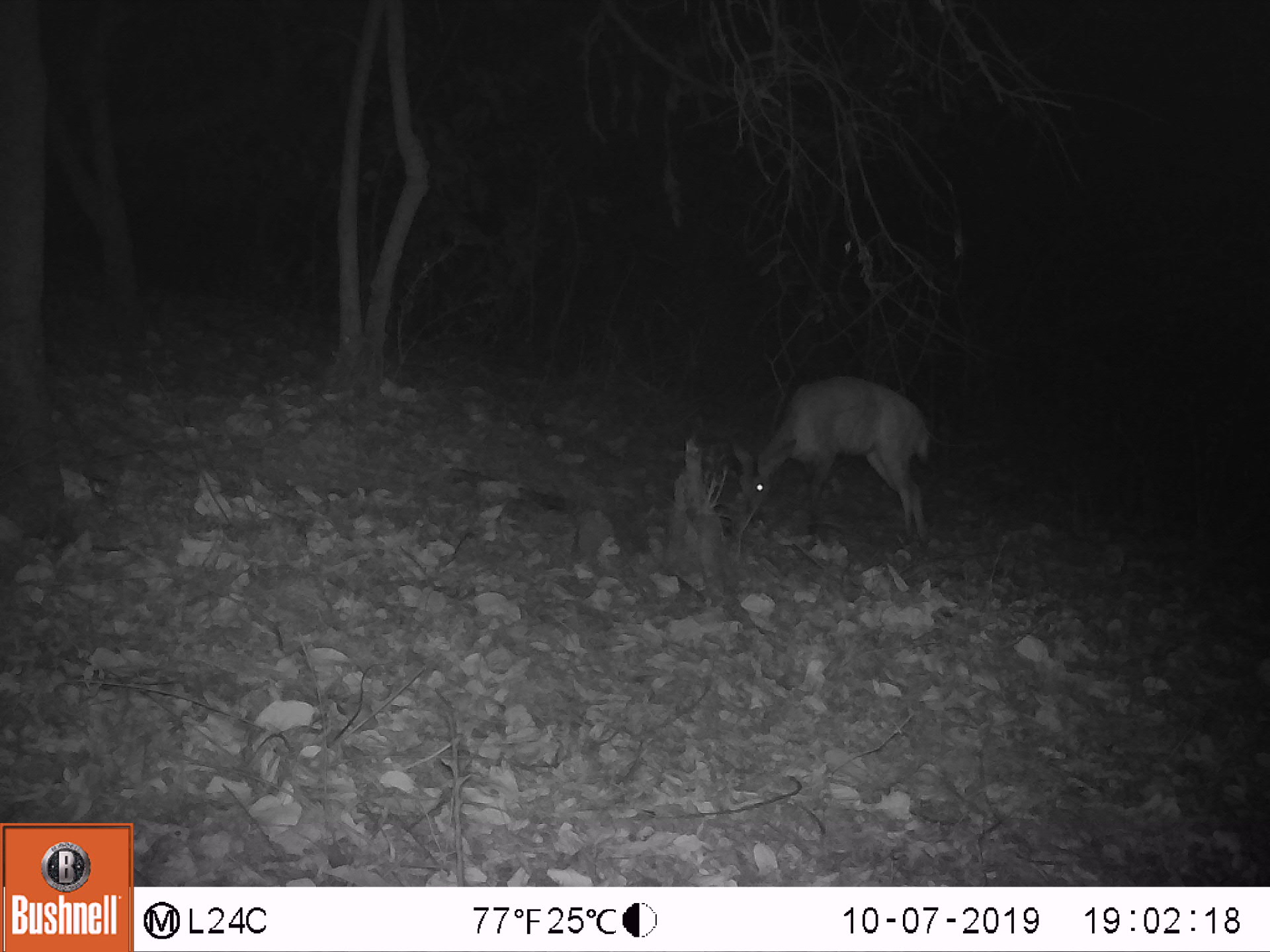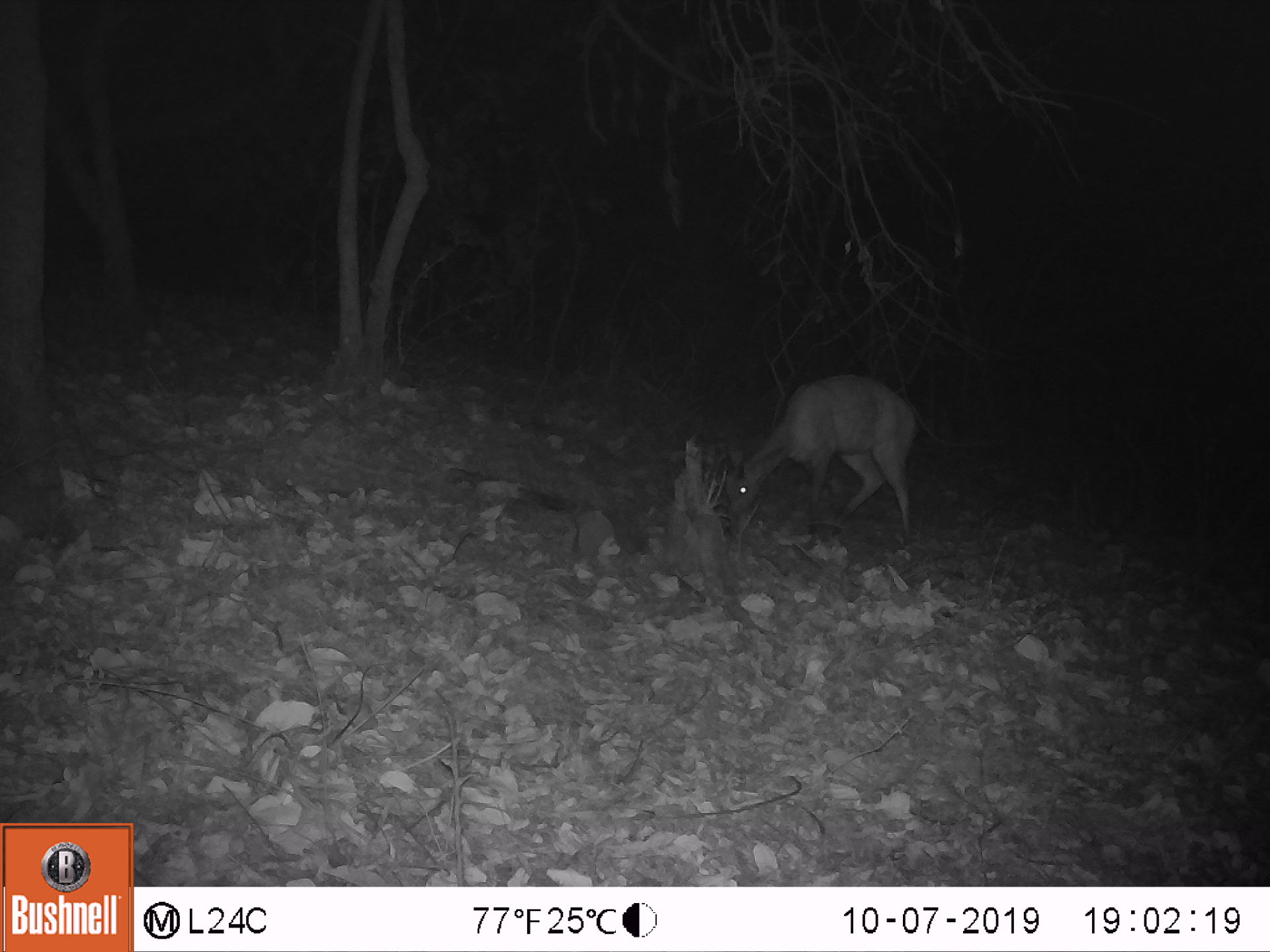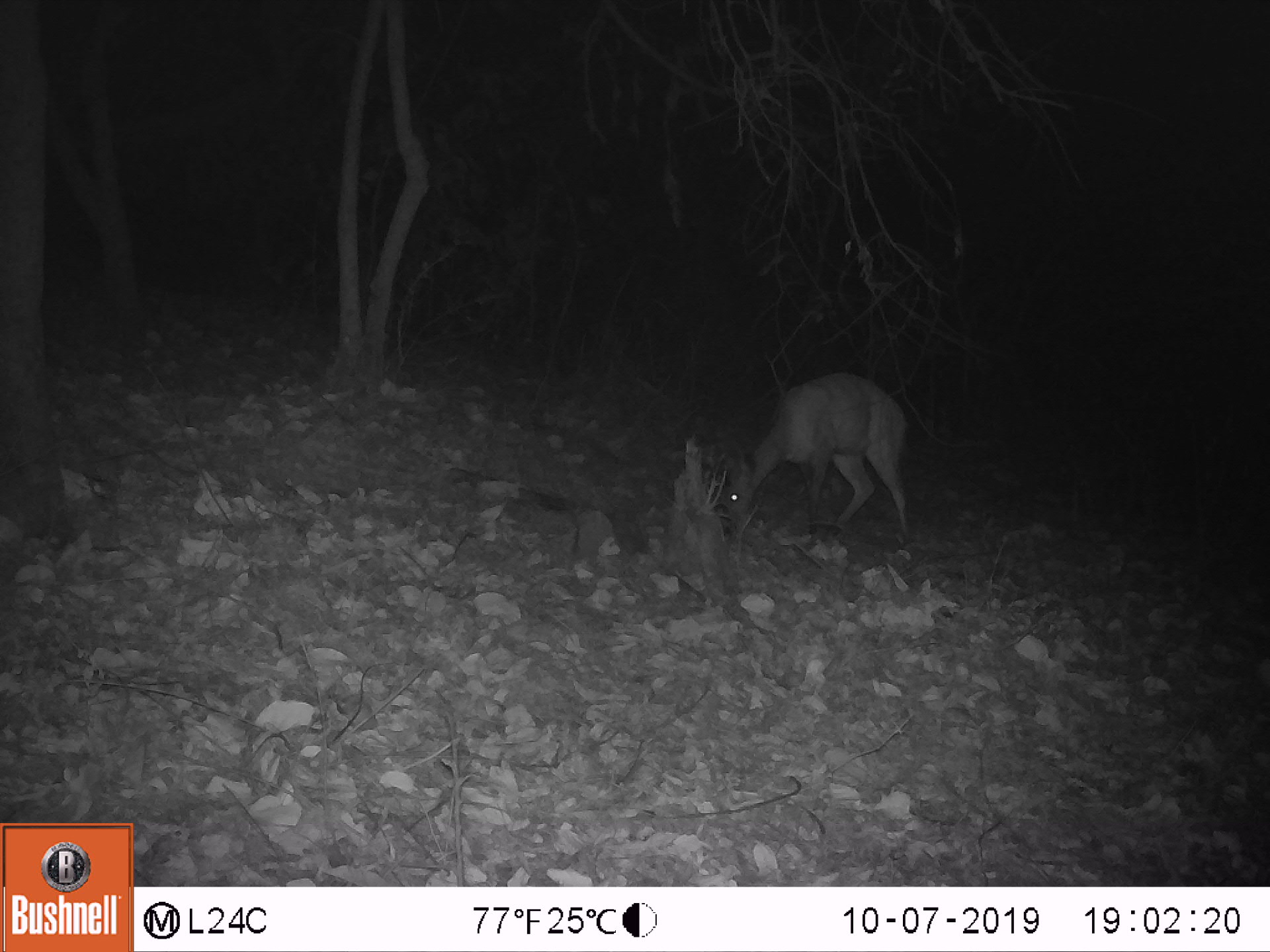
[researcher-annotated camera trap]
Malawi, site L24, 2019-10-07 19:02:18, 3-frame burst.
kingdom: Animalia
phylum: Chordata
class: Mammalia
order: Artiodactyla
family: Bovidae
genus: Tragelaphus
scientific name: Tragelaphus sylvaticus sylvaticus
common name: cape bushbuck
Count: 1.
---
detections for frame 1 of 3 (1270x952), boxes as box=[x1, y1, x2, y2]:
cape bushbuck: box=[729, 373, 934, 547]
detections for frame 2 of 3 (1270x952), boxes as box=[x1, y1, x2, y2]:
cape bushbuck: box=[695, 362, 923, 525]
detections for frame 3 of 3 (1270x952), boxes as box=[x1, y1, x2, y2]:
cape bushbuck: box=[707, 365, 915, 547]